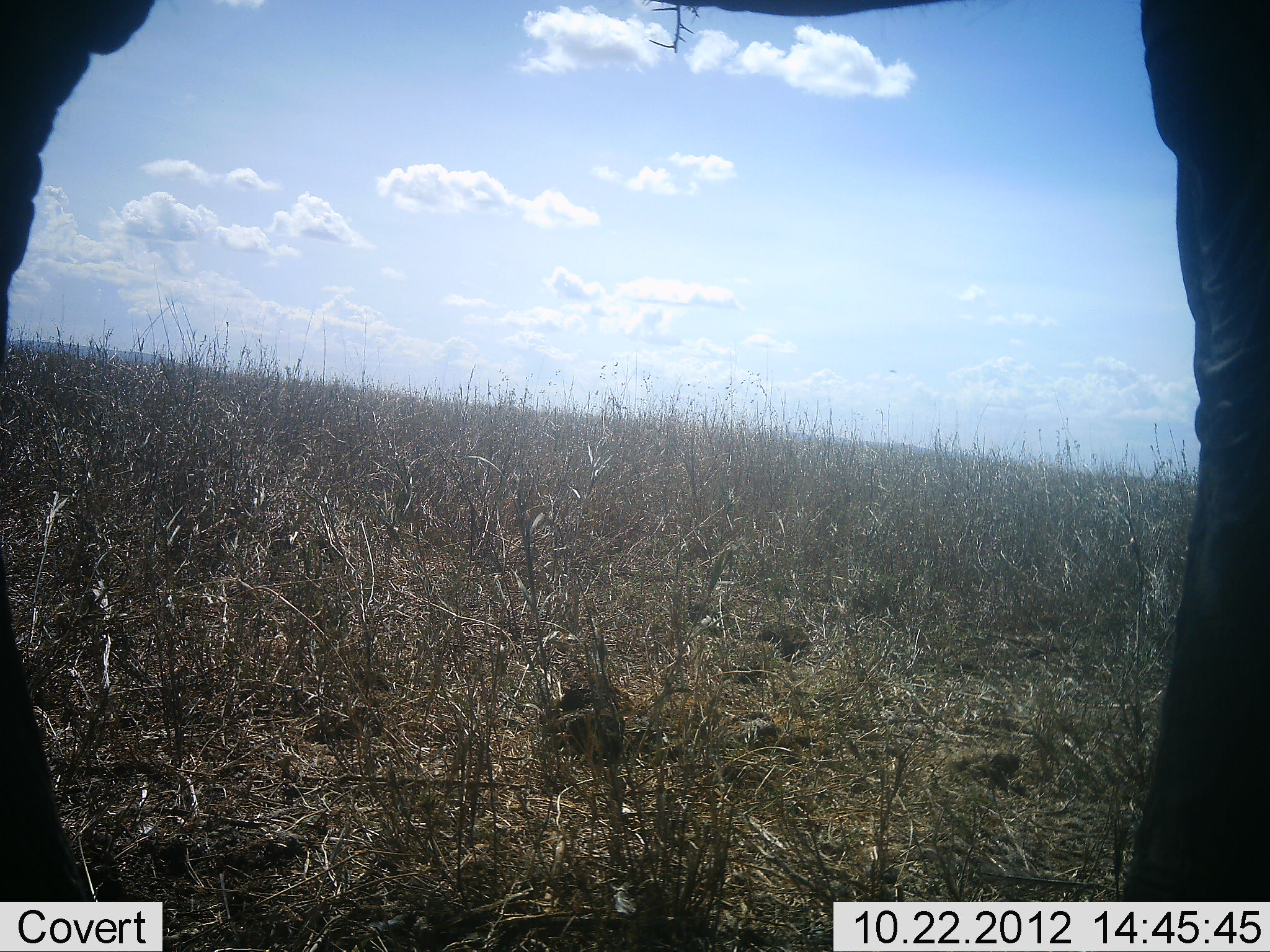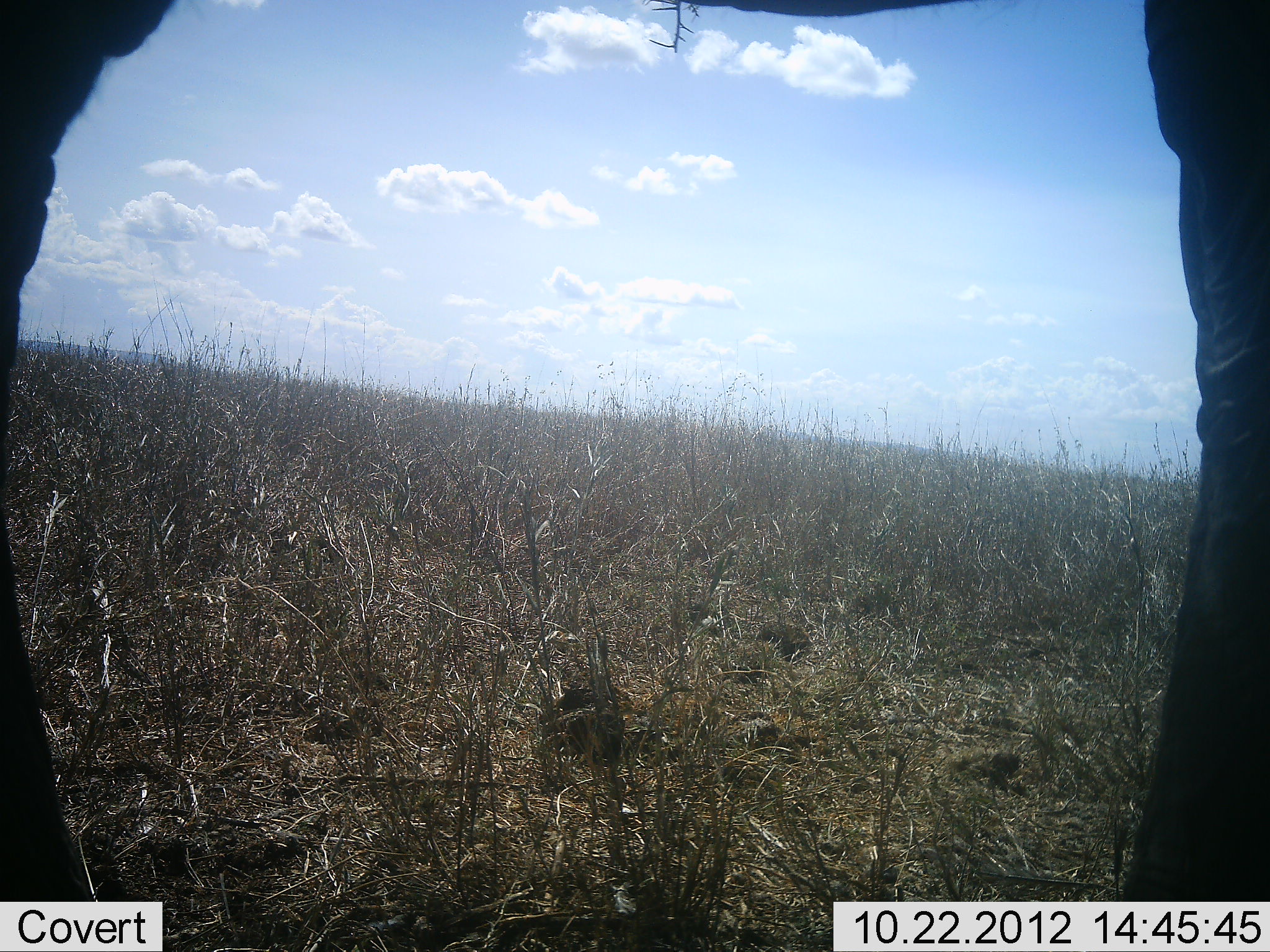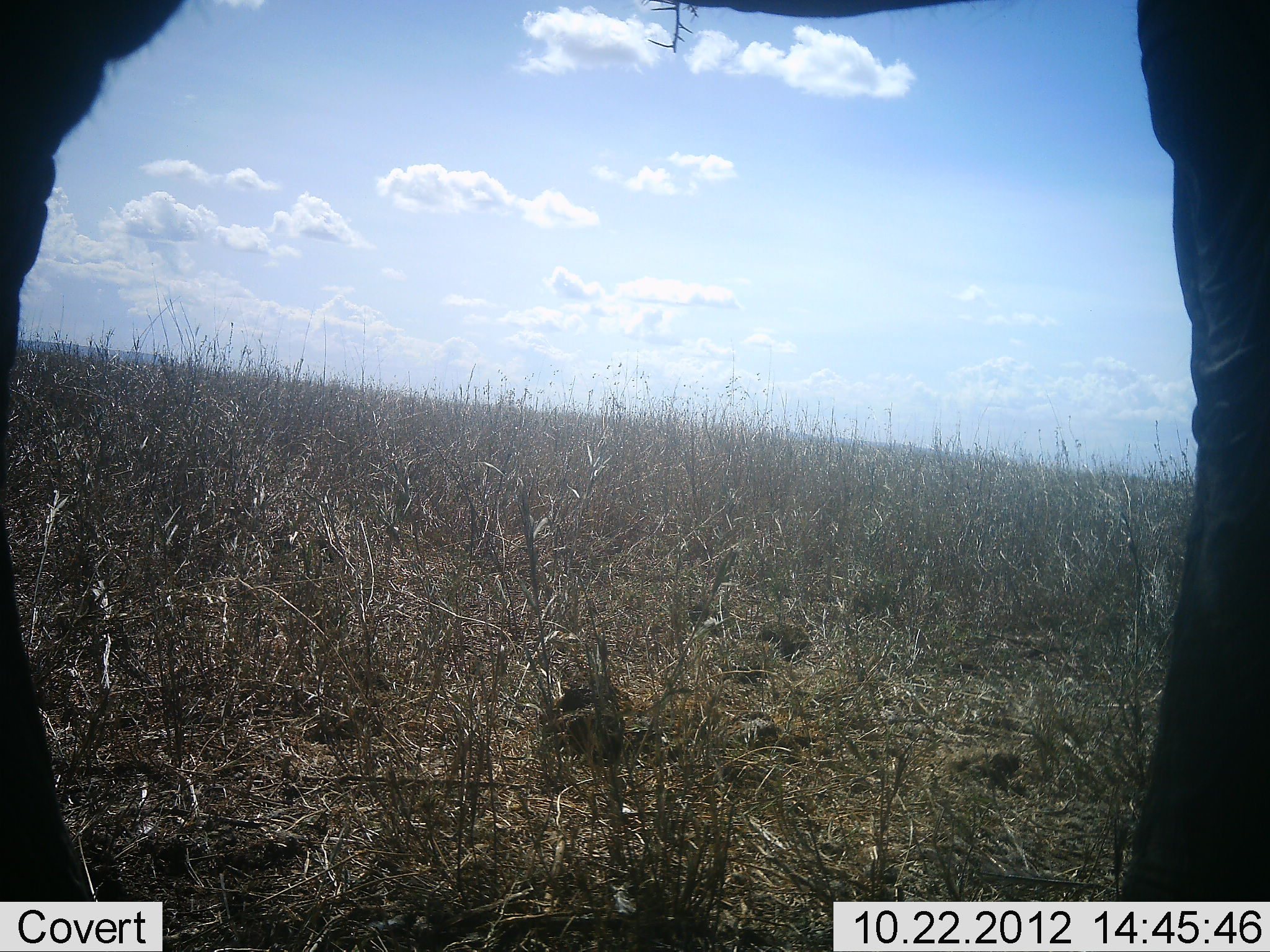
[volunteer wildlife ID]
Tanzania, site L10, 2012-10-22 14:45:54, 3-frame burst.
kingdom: Animalia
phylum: Chordata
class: Mammalia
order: Proboscidea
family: Elephantidae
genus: Loxodonta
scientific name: Loxodonta africana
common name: african bush elephant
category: elephant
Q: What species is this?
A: Elephant (african bush elephant) (Loxodonta africana).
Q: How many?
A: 1.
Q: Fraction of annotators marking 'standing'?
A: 100%.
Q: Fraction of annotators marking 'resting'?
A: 0%.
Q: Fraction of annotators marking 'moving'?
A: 0%.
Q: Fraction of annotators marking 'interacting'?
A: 0%.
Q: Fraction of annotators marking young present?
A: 0%.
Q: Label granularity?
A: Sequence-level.